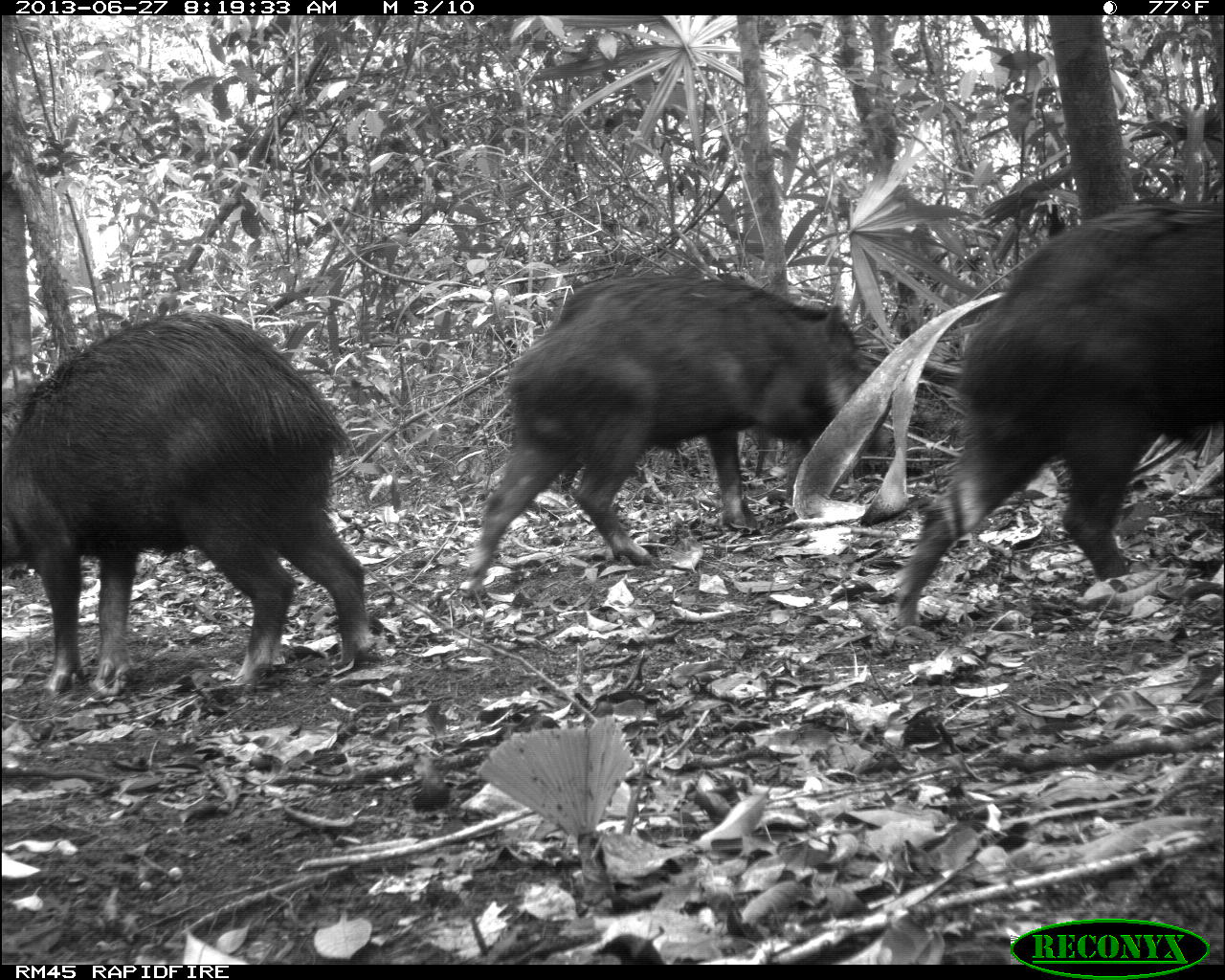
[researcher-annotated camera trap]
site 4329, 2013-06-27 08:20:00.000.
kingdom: Animalia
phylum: Chordata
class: Mammalia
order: Artiodactyla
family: Tayassuidae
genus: Tayassu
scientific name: Tayassu pecari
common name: white-lipped peccary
Tayassu pecari (white-lipped peccary), count 3.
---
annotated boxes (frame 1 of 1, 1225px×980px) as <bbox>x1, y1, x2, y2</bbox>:
tayassu pecari: <bbox>0, 305, 376, 700</bbox>; <bbox>887, 196, 1221, 632</bbox>; <bbox>462, 263, 894, 598</bbox>